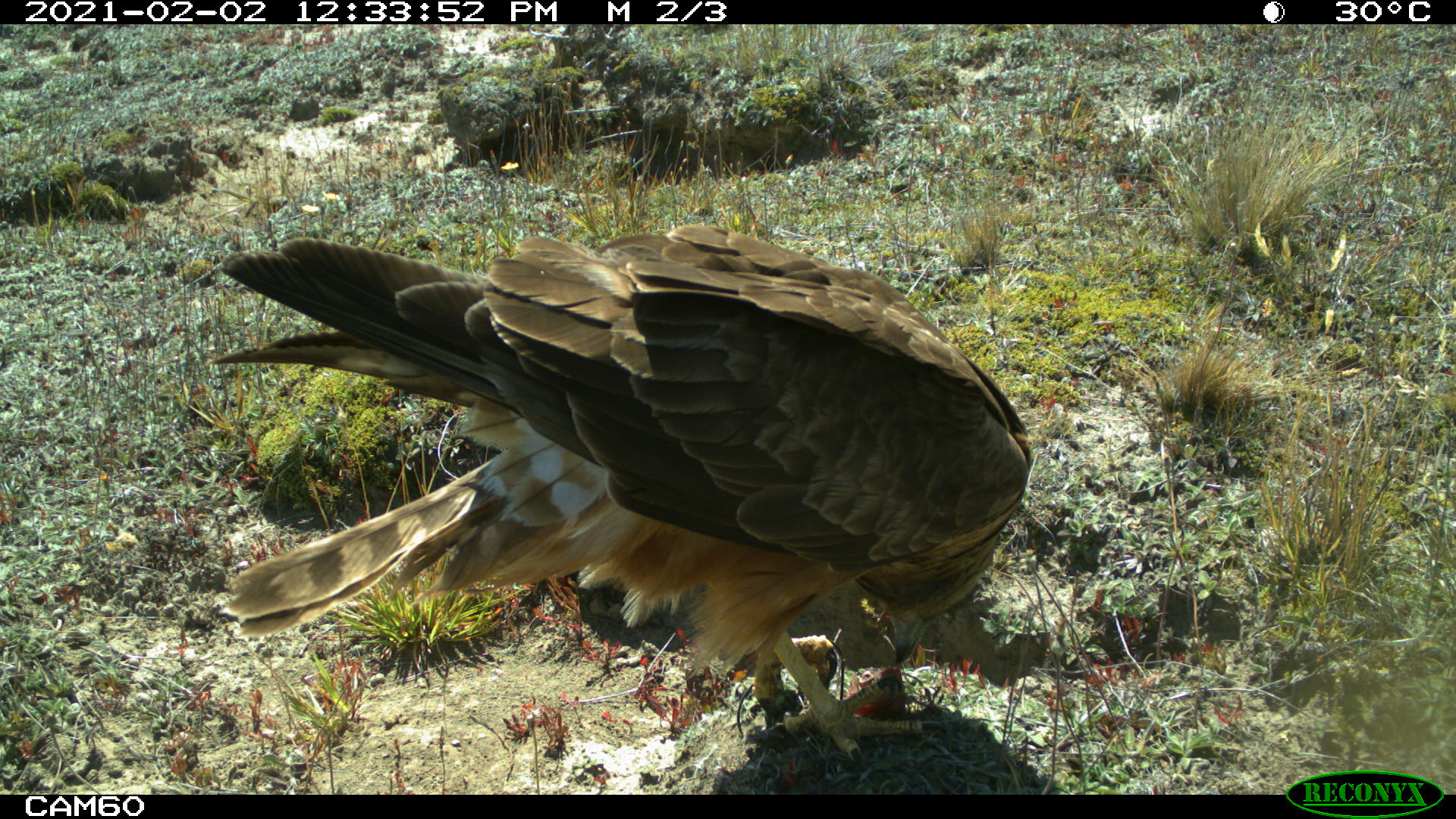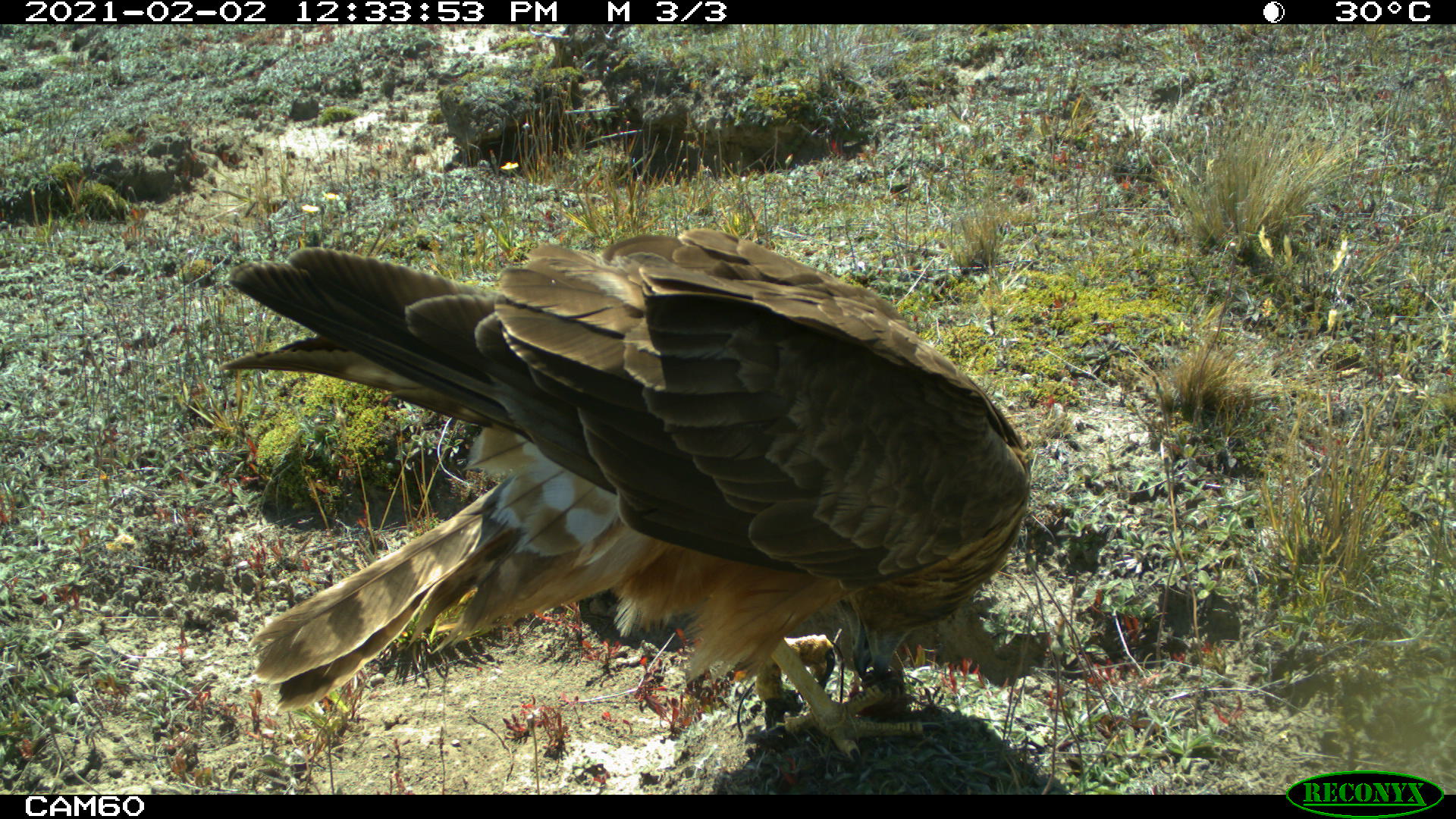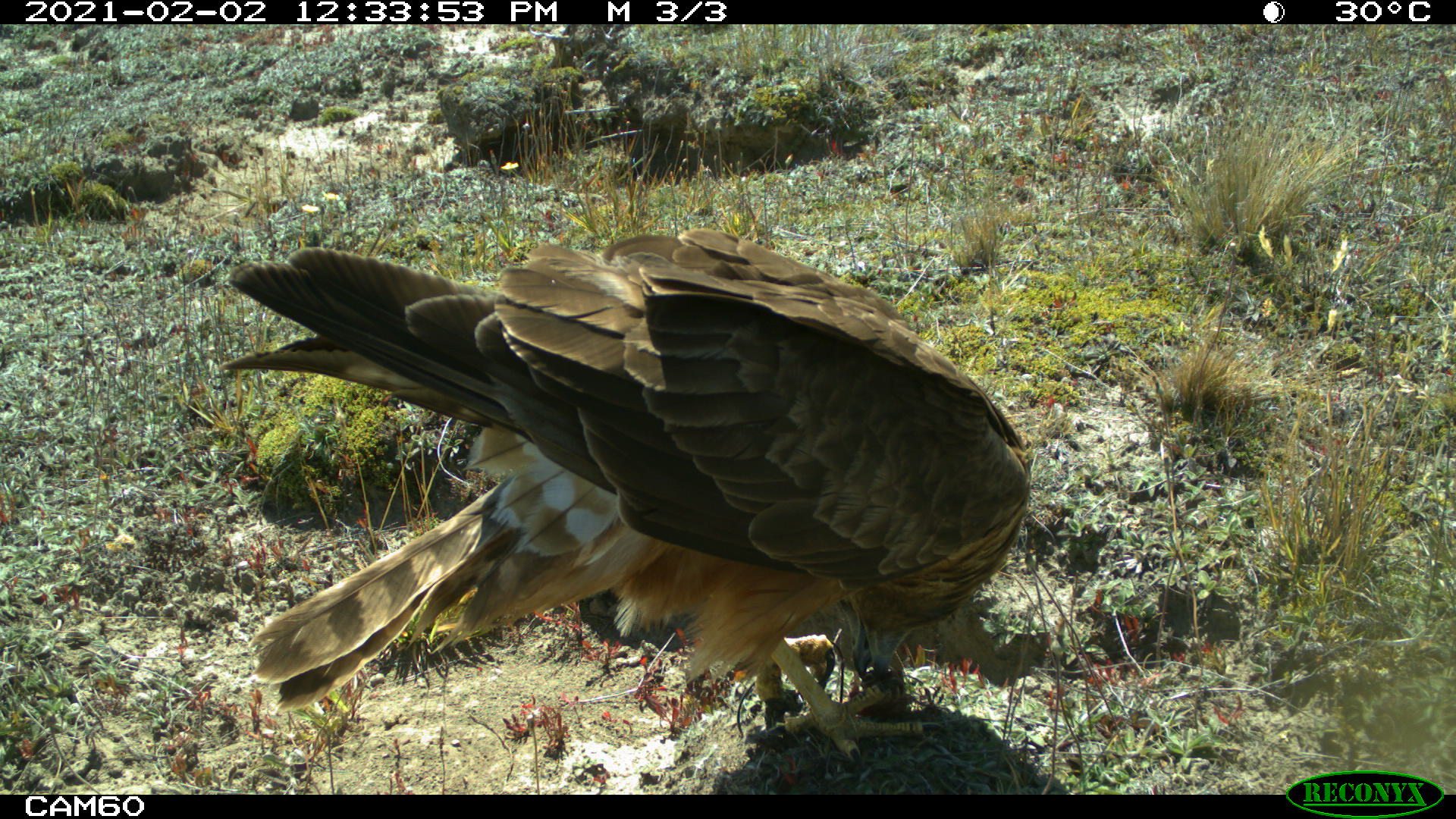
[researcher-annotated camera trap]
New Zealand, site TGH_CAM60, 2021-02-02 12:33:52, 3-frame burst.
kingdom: Animalia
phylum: Chordata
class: Aves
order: Accipitriformes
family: Accipitridae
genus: Circus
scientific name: Circus approximans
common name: swamp harrier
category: harrier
Harrier (swamp harrier) (Circus approximans).